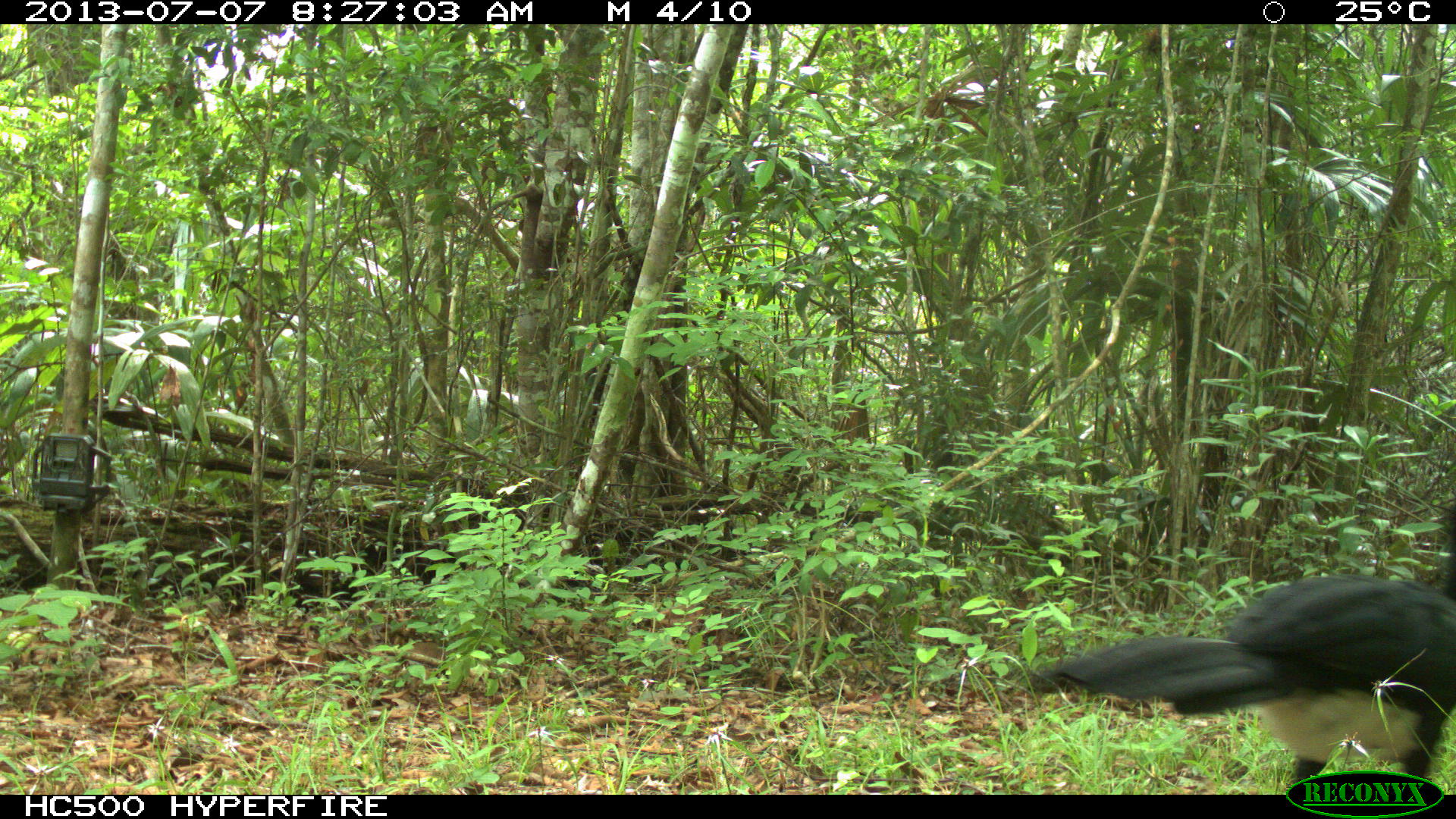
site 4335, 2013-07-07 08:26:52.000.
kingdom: Animalia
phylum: Chordata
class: Aves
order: Galliformes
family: Cracidae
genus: Crax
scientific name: Crax rubra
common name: great curassow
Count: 1.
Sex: male.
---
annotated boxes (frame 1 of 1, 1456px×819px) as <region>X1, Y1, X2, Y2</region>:
crax rubra: <region>1028, 572, 1456, 792</region>